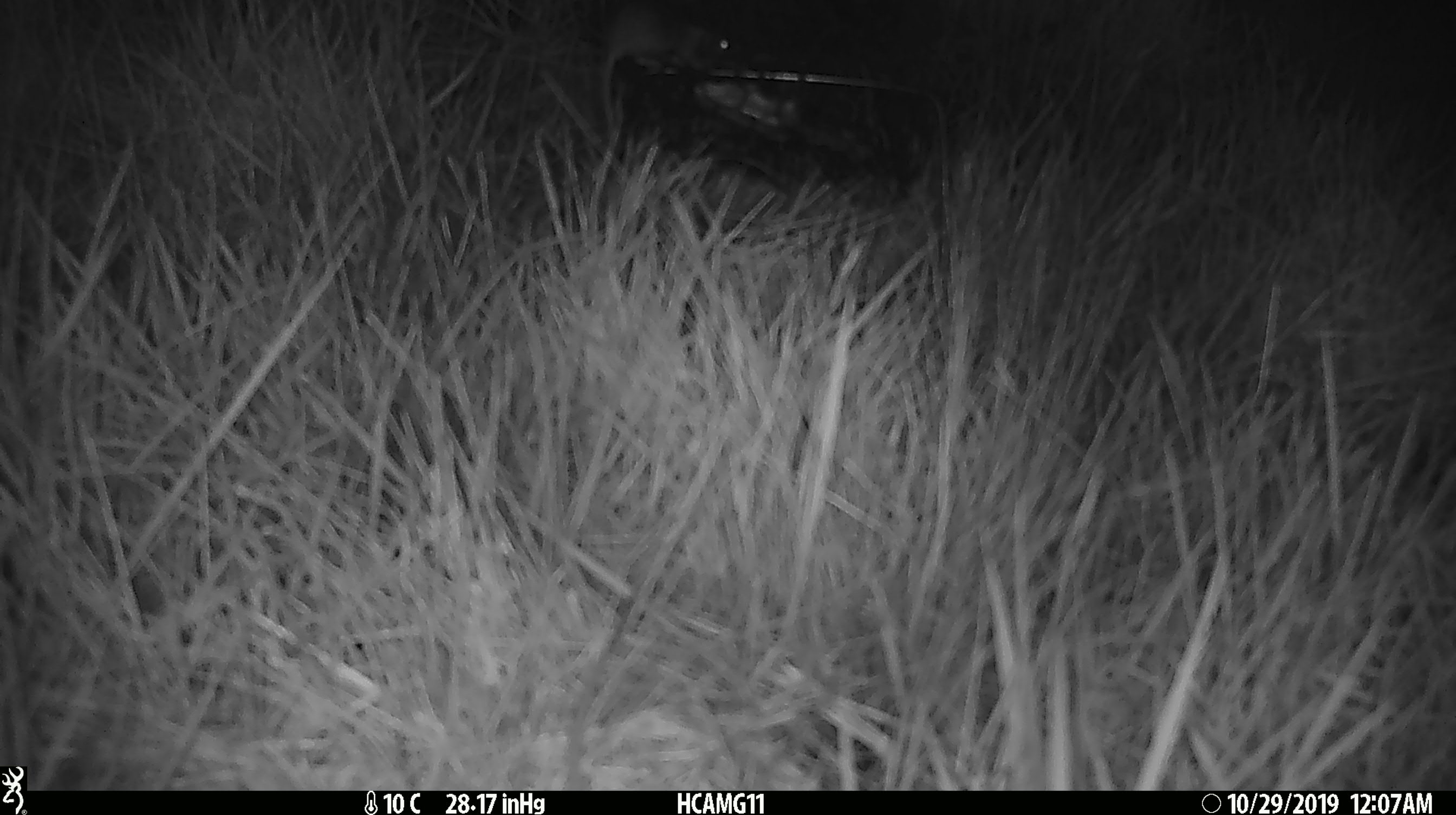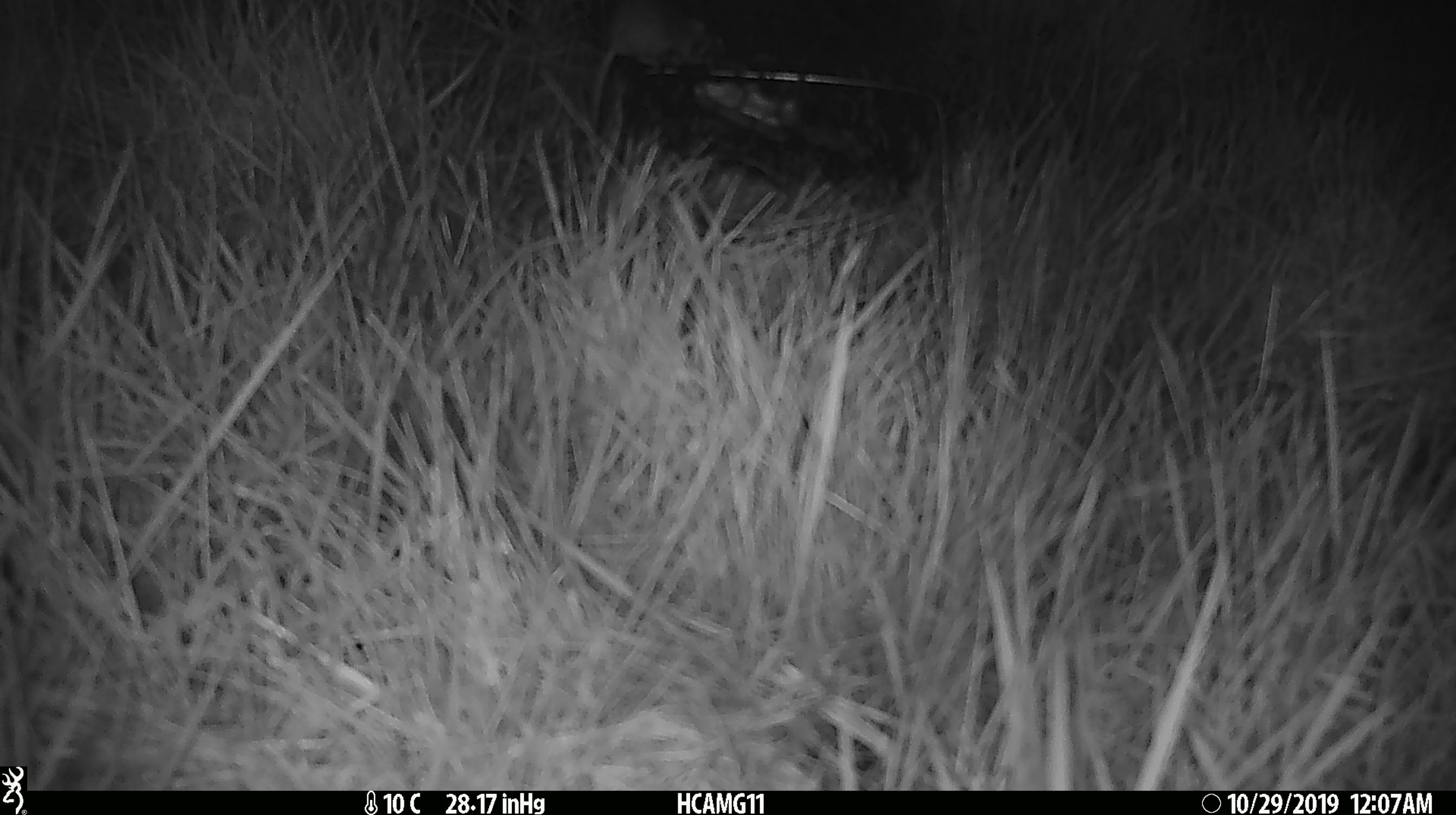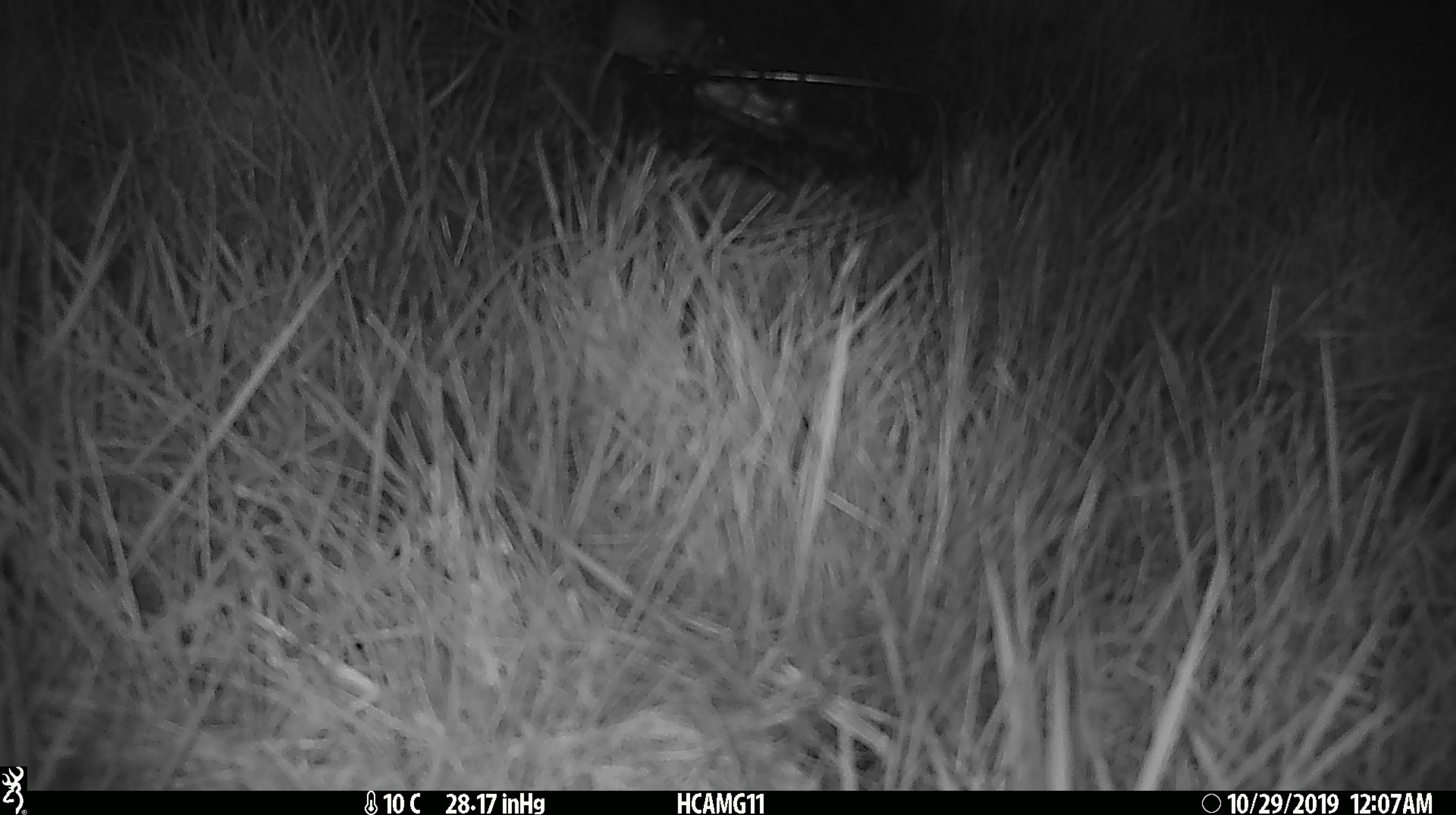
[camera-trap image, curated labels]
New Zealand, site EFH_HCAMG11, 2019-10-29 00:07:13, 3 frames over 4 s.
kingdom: Animalia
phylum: Chordata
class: Mammalia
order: Rodentia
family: Muridae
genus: Mus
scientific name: Mus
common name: mouse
Mouse (Mus).